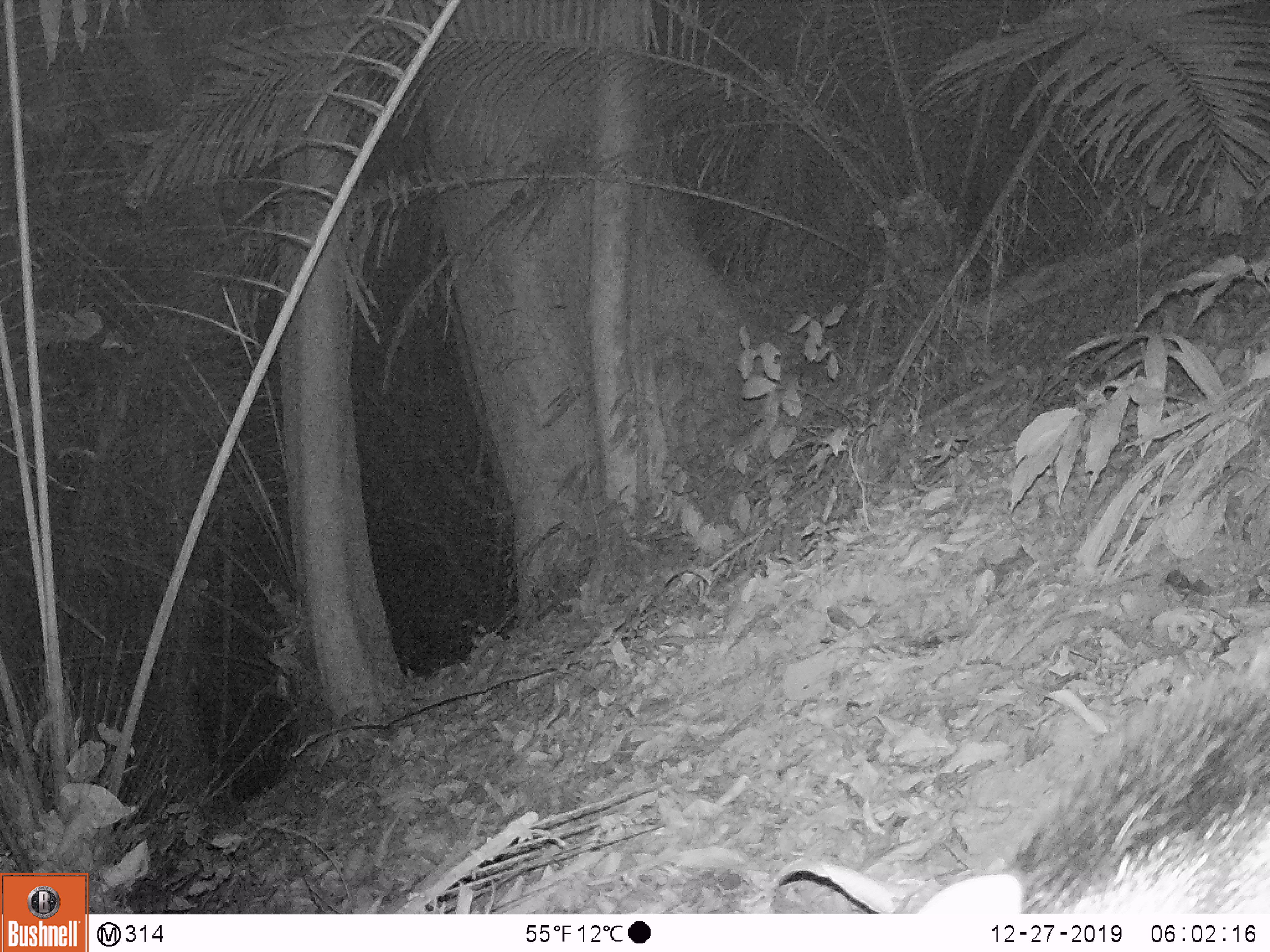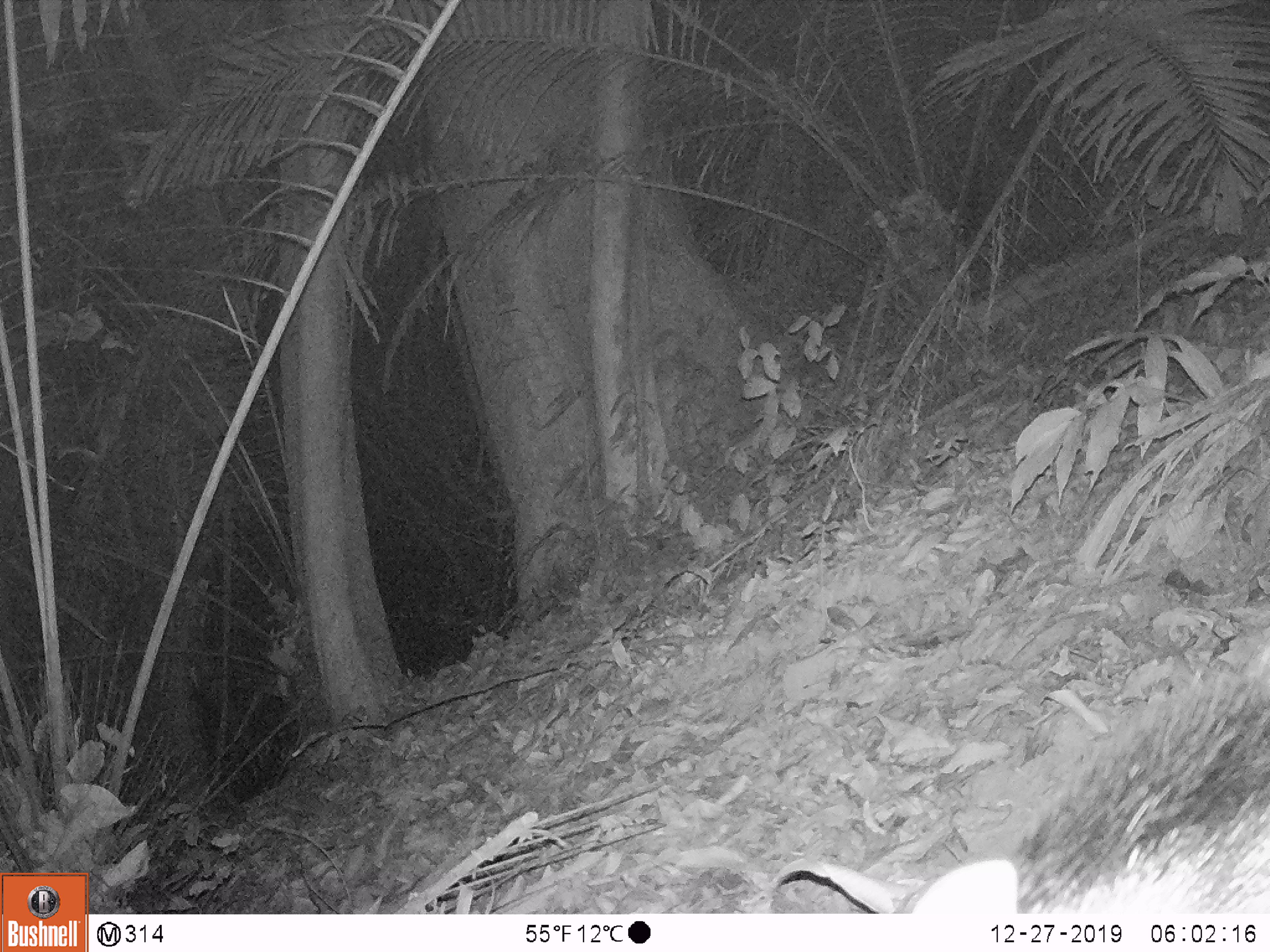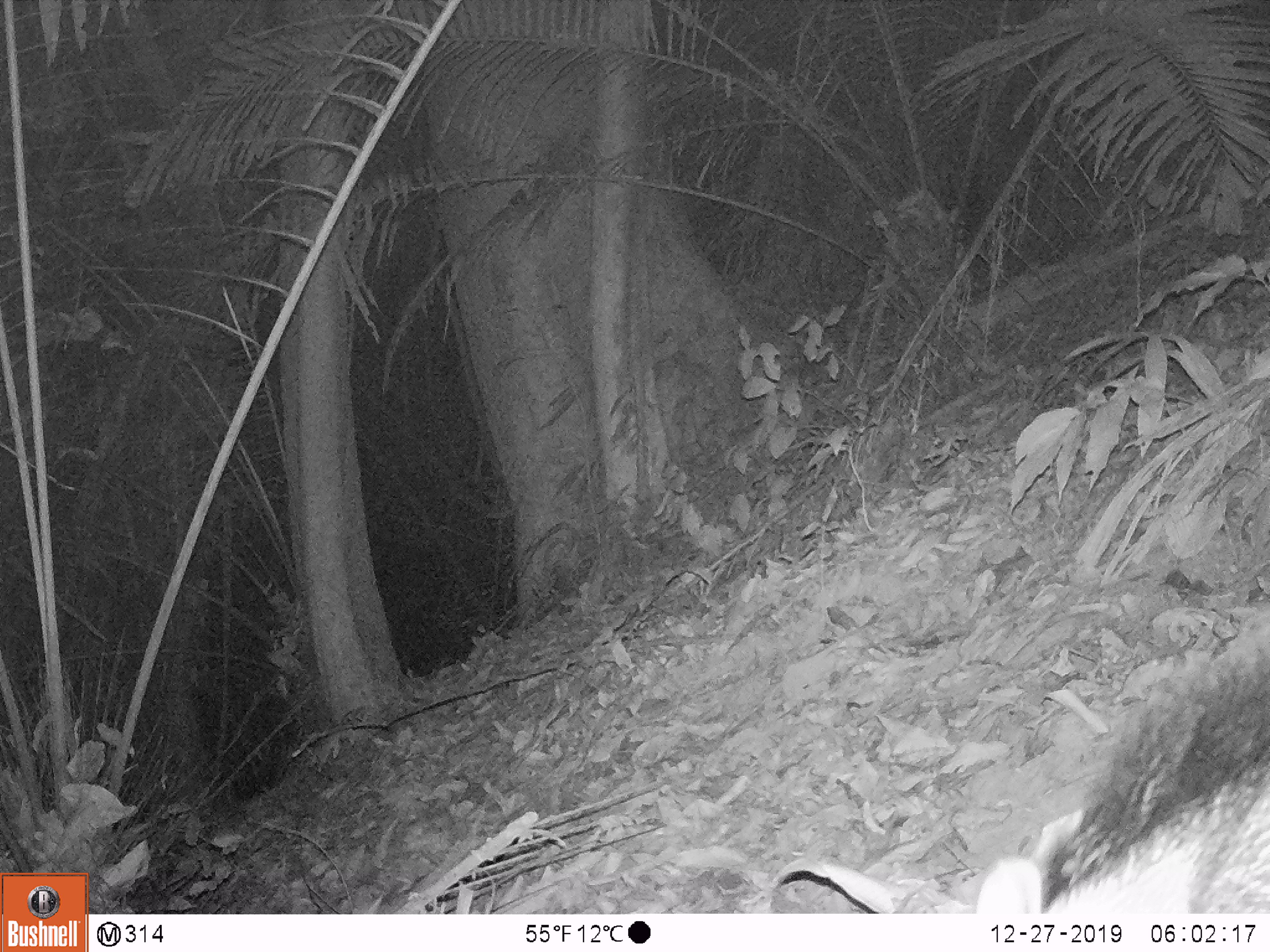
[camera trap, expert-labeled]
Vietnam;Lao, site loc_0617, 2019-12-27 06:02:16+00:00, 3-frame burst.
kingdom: Animalia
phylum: Chordata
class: Mammalia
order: Artiodactyla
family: Suidae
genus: Sus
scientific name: Sus scrofa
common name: eurasian wild pig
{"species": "eurasian wild pig (Sus scrofa)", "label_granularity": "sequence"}